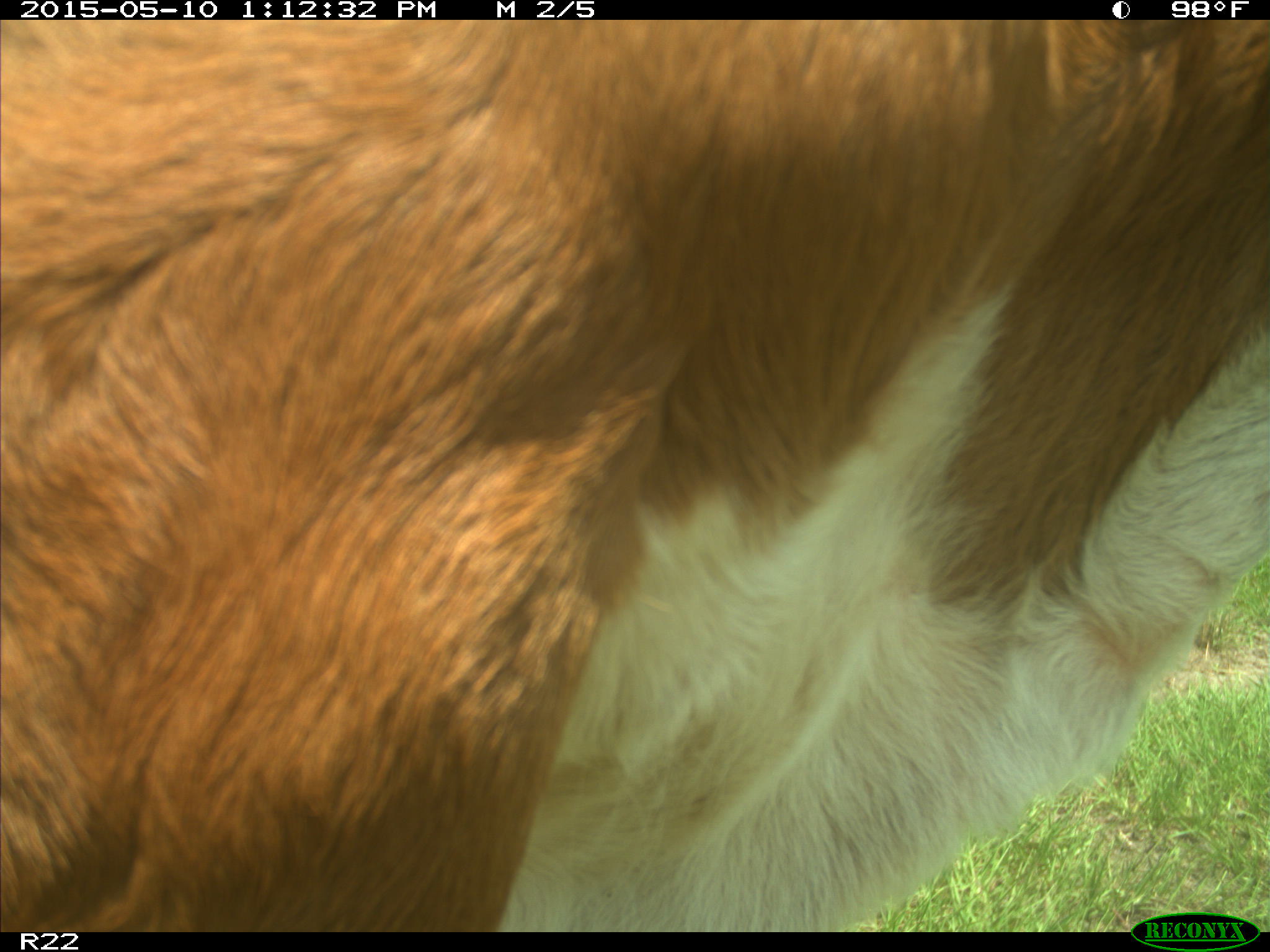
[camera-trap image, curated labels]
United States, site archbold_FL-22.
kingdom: Animalia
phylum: Chordata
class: Mammalia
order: Artiodactyla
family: Bovidae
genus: Bos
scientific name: Bos taurus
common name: domestic cow